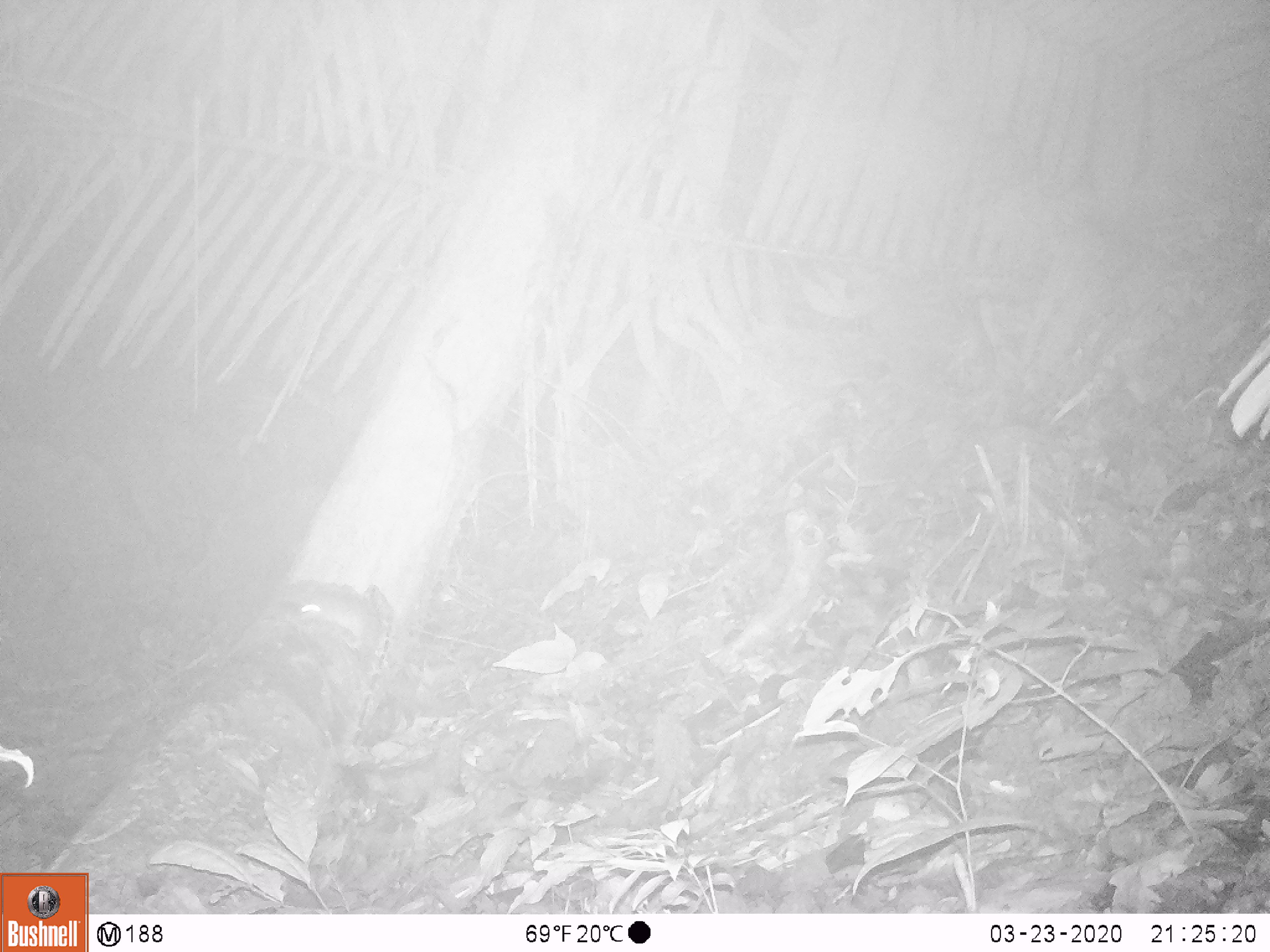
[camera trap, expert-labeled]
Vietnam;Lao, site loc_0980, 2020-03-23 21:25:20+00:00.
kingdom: Animalia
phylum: Chordata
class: Mammalia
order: Rodentia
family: Muridae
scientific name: Muridae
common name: old-world mice and rats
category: unidentified murid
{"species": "unidentified murid (old-world mice and rats) (Muridae)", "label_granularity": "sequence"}